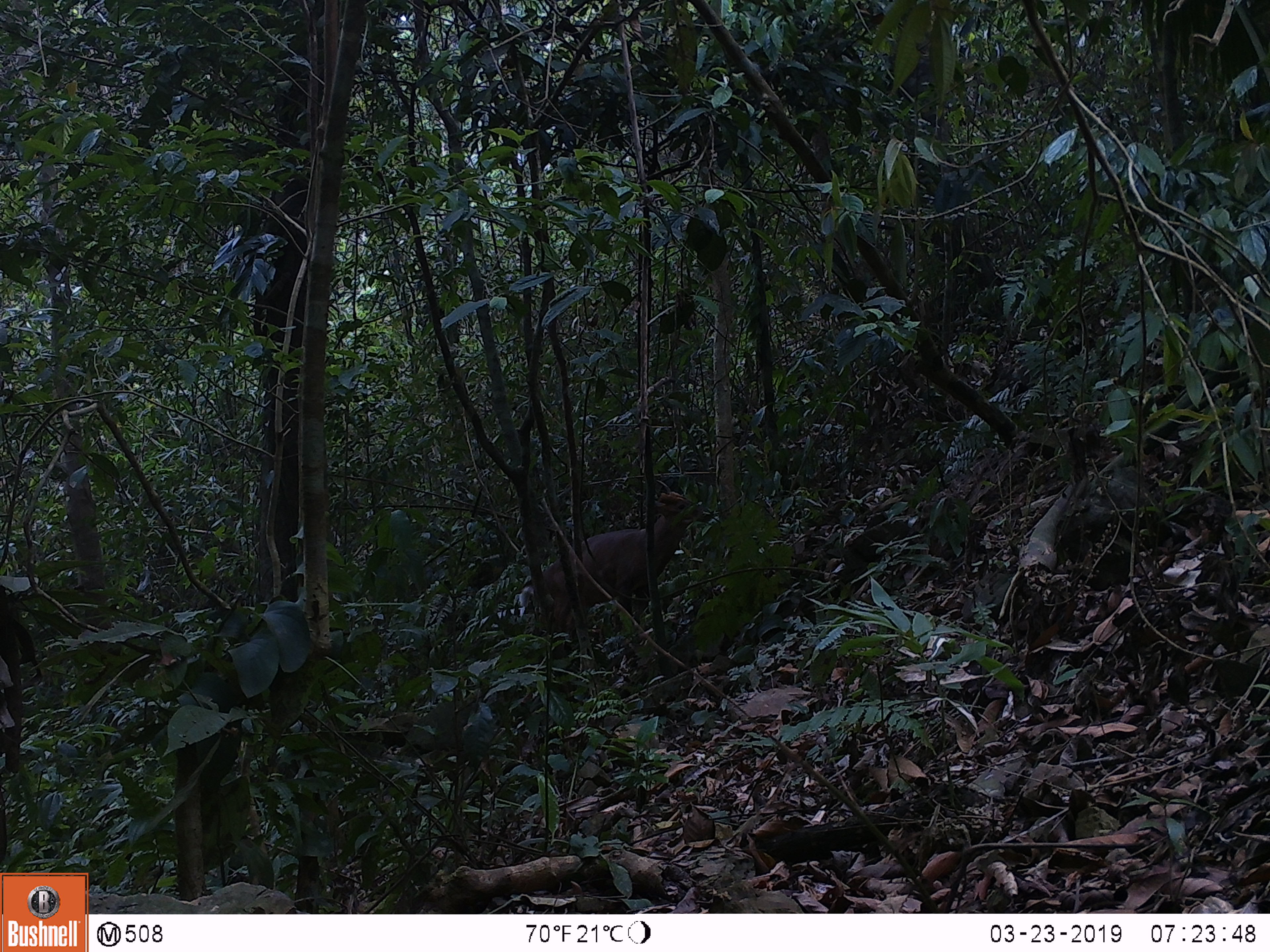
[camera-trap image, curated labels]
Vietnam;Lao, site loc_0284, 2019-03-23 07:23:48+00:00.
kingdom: Animalia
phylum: Chordata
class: Mammalia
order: Artiodactyla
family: Cervidae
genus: Muntiacus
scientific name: Muntiacus vuquangensis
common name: large-antlered muntjac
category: large antlered muntjac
Large antlered muntjac (large-antlered muntjac) (Muntiacus vuquangensis). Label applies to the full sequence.